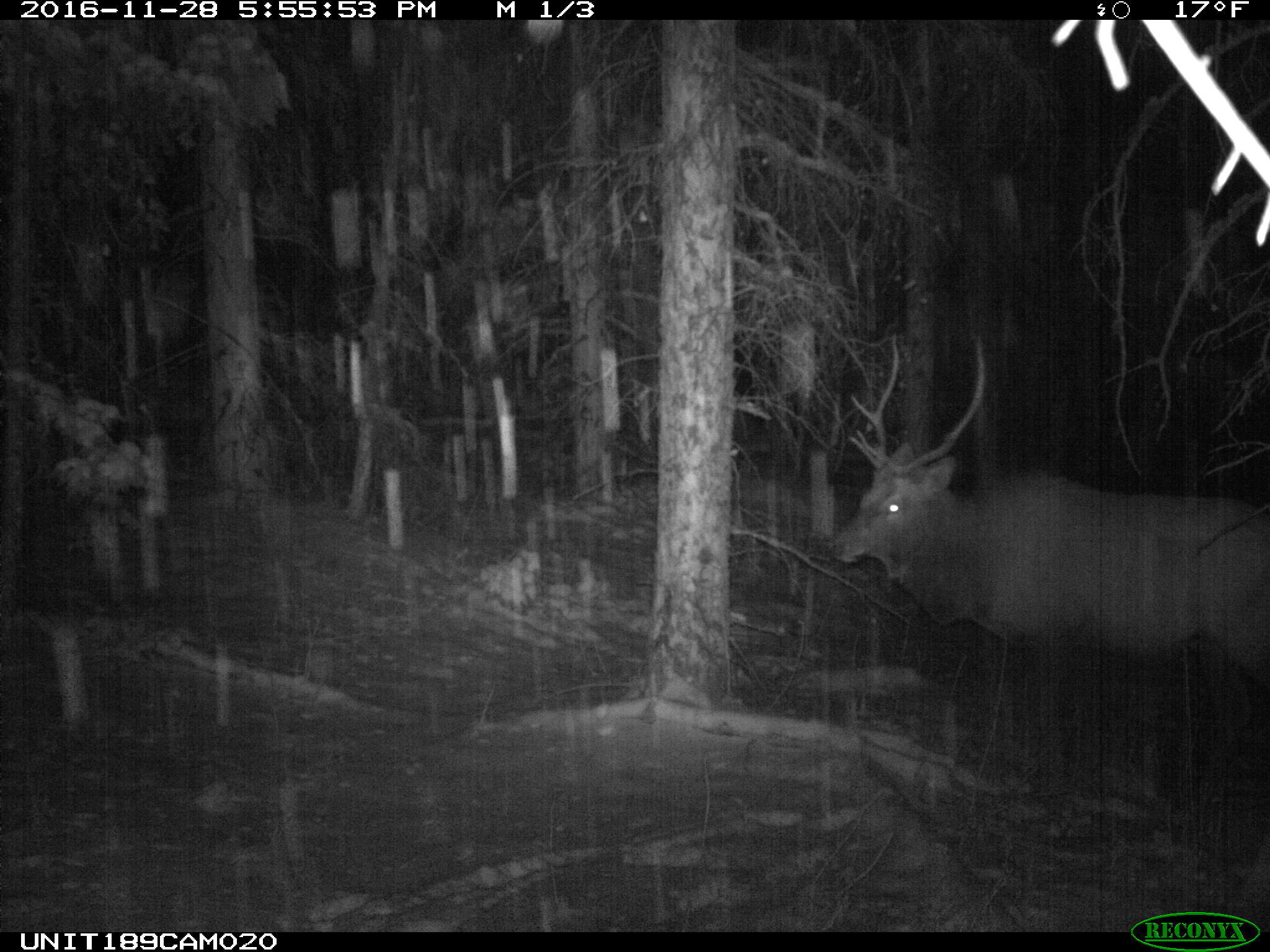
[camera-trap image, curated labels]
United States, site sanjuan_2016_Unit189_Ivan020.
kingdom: Animalia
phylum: Chordata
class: Mammalia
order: Artiodactyla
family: Cervidae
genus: Cervus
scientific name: Cervus elaphus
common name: red deer